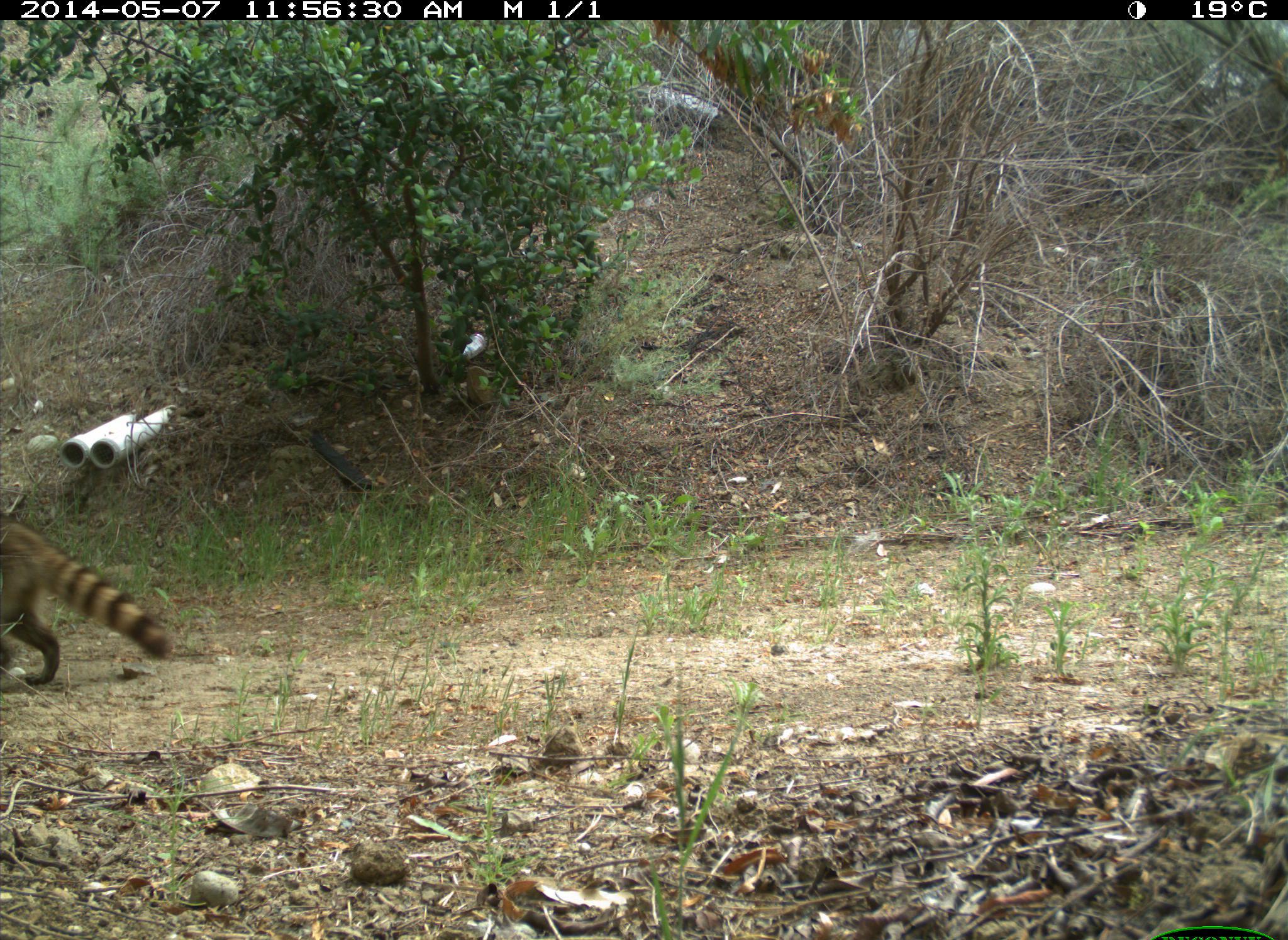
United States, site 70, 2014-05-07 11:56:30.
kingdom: Animalia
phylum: Chordata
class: Mammalia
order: Carnivora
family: Procyonidae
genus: Procyon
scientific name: Procyon lotor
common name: raccoon